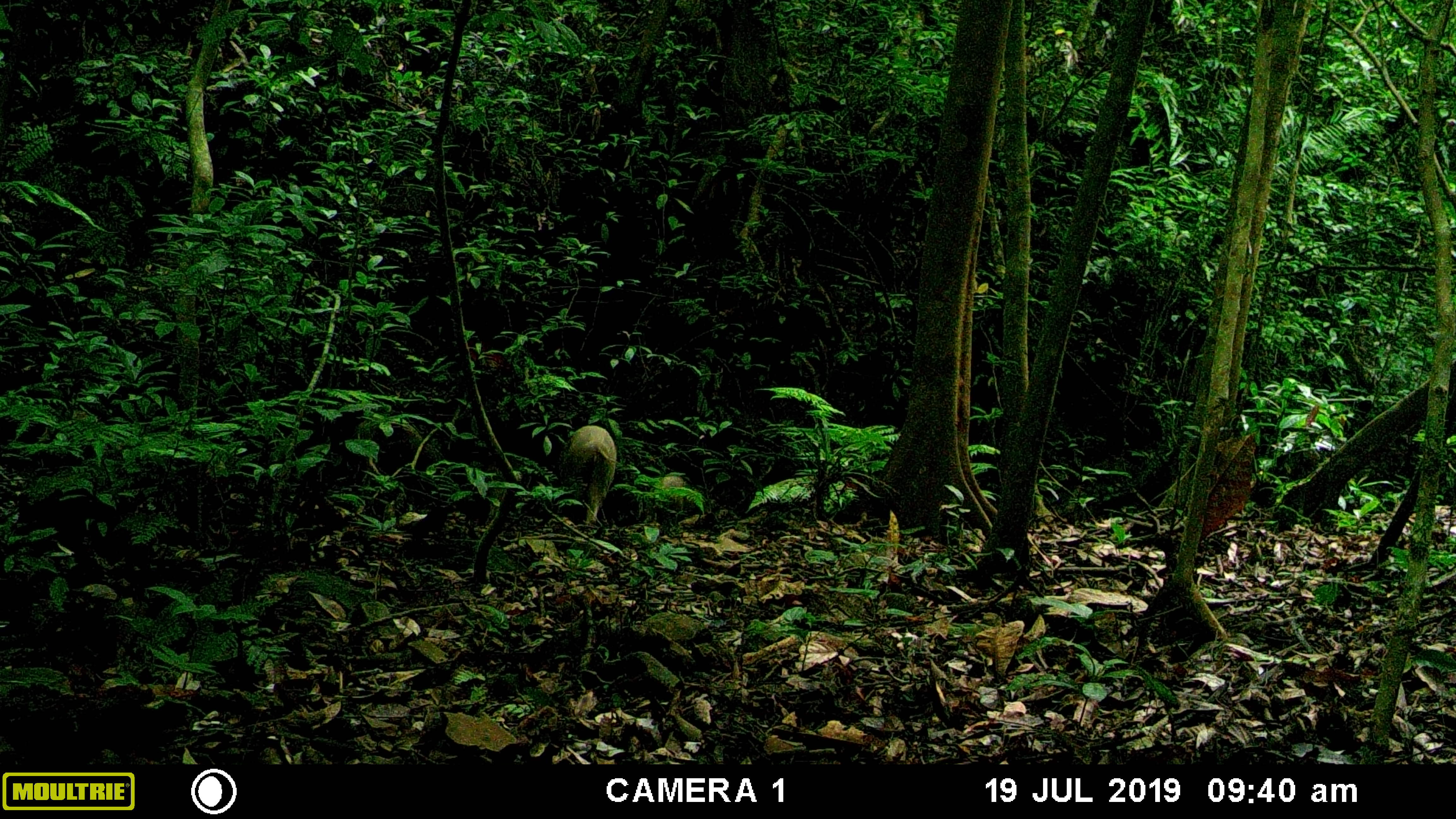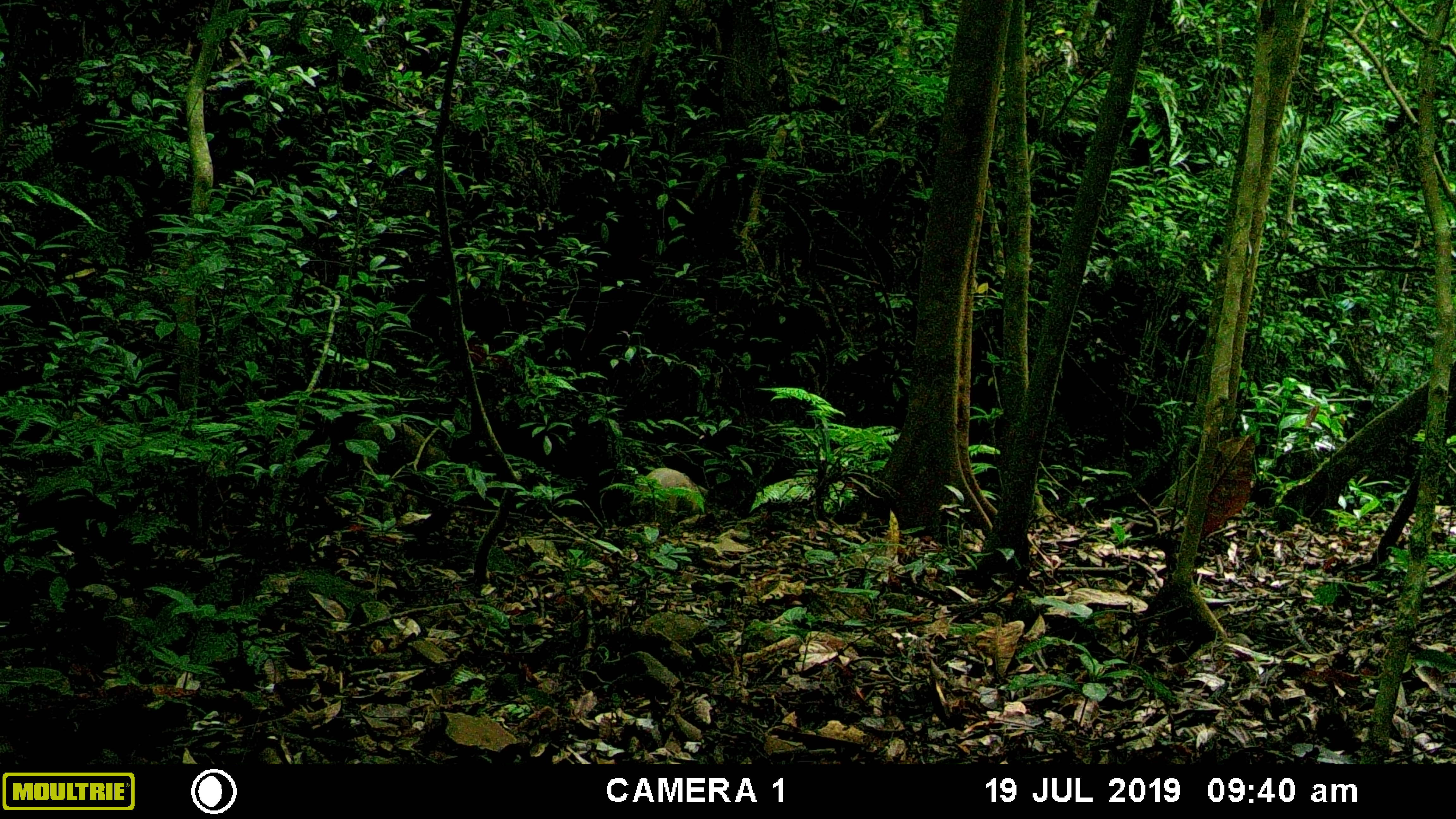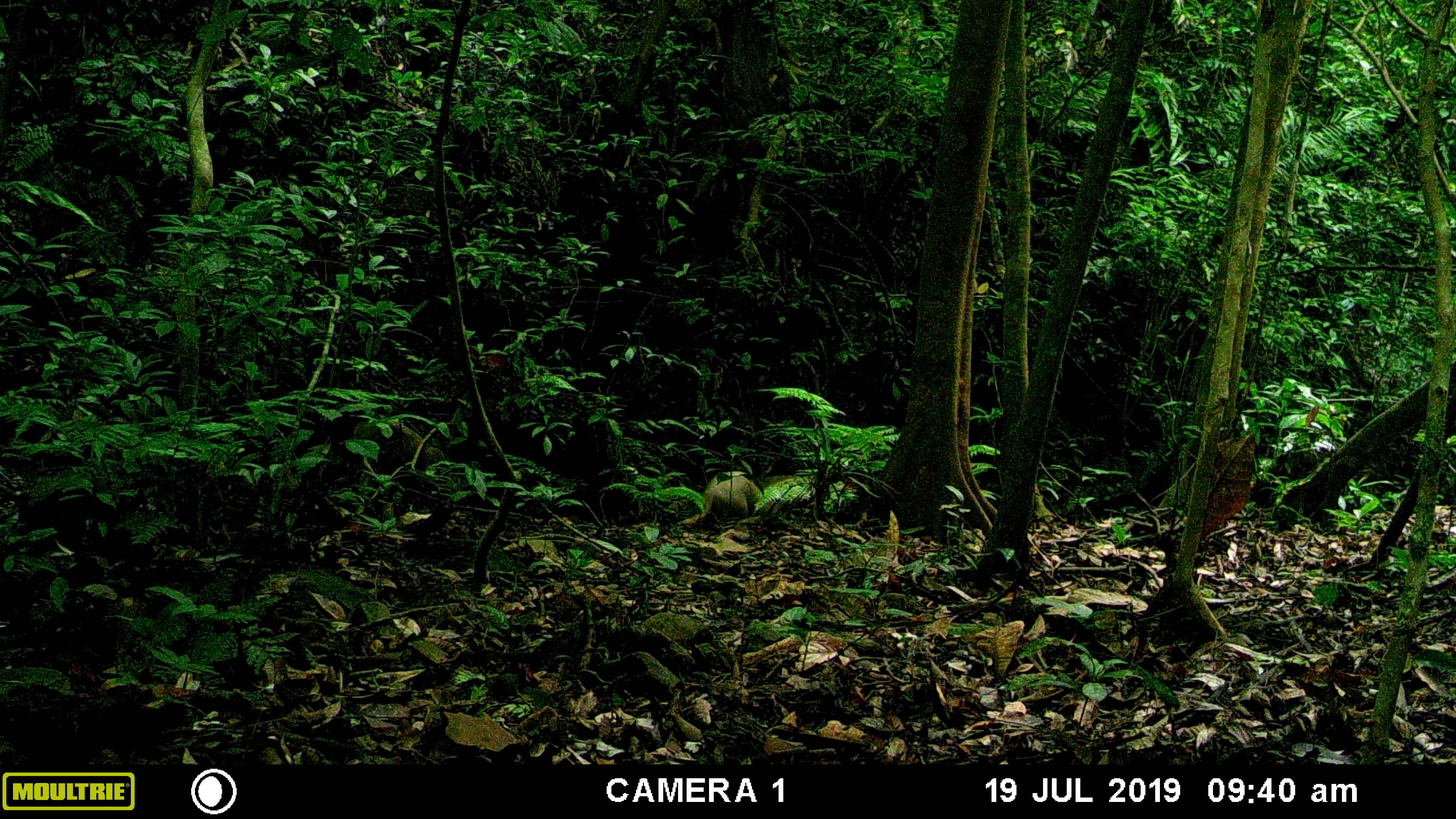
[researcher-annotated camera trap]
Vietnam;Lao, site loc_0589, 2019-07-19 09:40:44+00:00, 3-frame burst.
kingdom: Animalia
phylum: Chordata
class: Mammalia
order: Artiodactyla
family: Suidae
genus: Sus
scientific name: Sus scrofa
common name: eurasian wild pig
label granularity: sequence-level